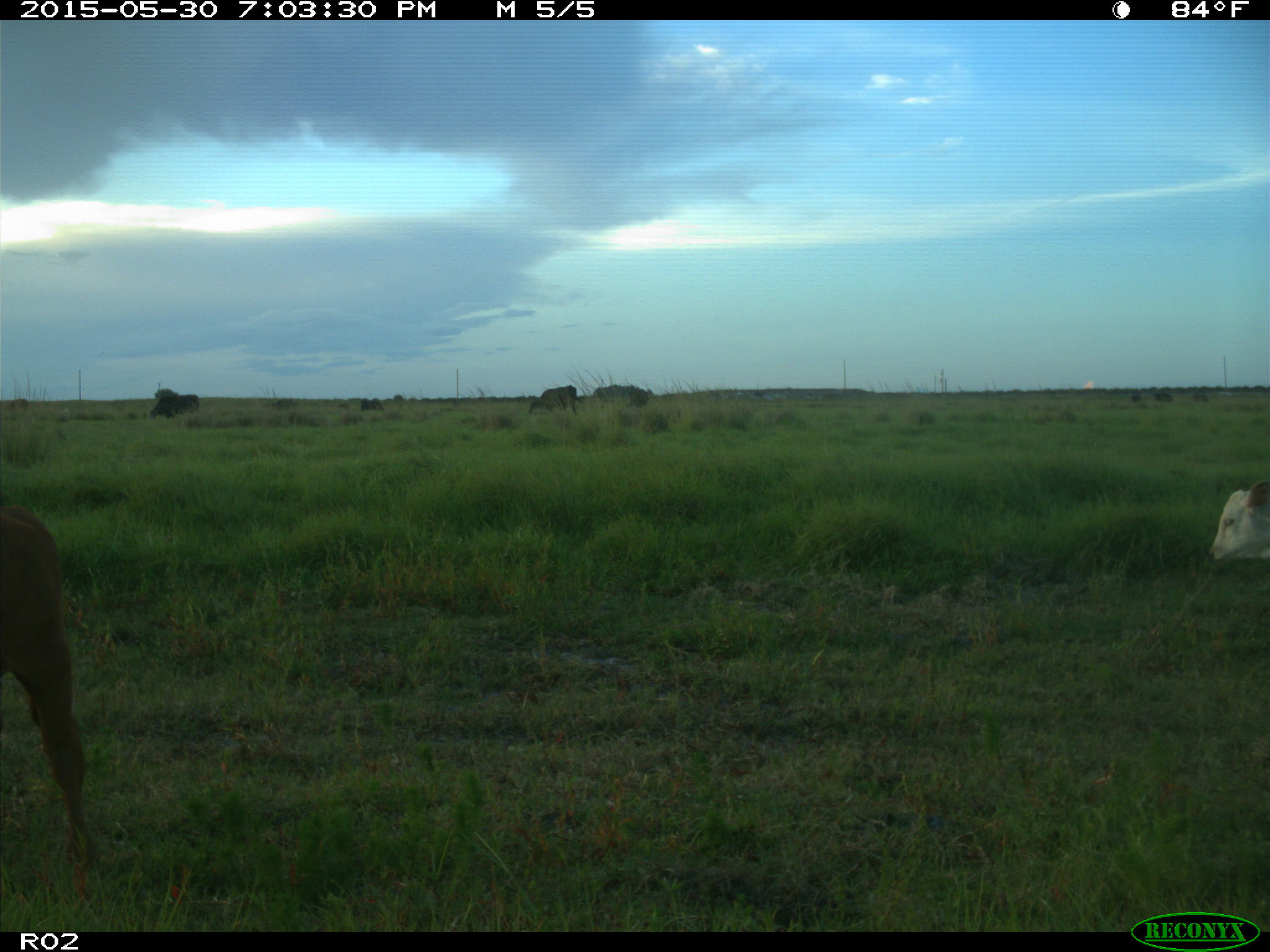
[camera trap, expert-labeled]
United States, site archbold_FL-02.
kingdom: Animalia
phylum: Chordata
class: Mammalia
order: Artiodactyla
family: Bovidae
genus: Bos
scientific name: Bos taurus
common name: domestic cow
Bos taurus (domestic cow).